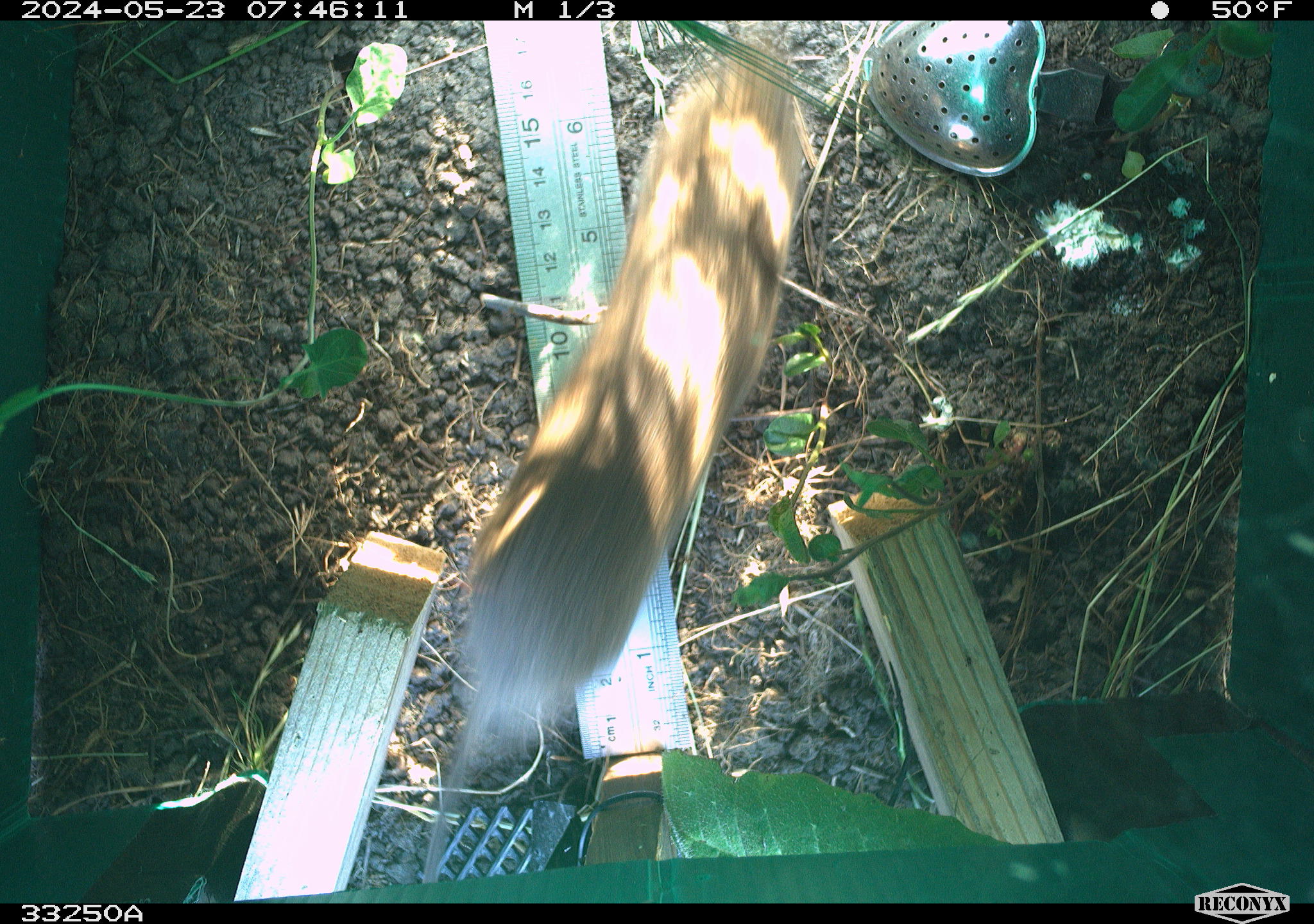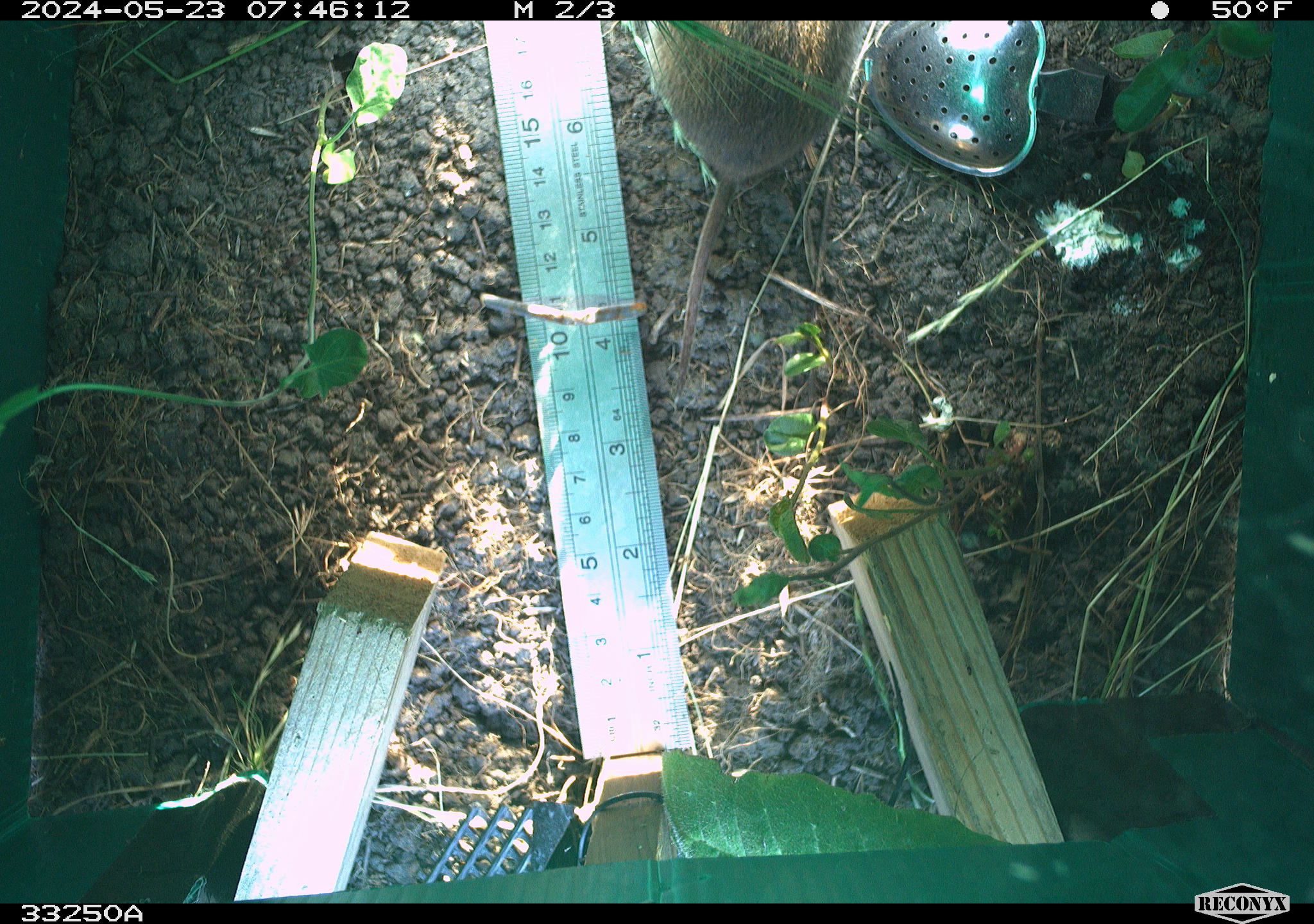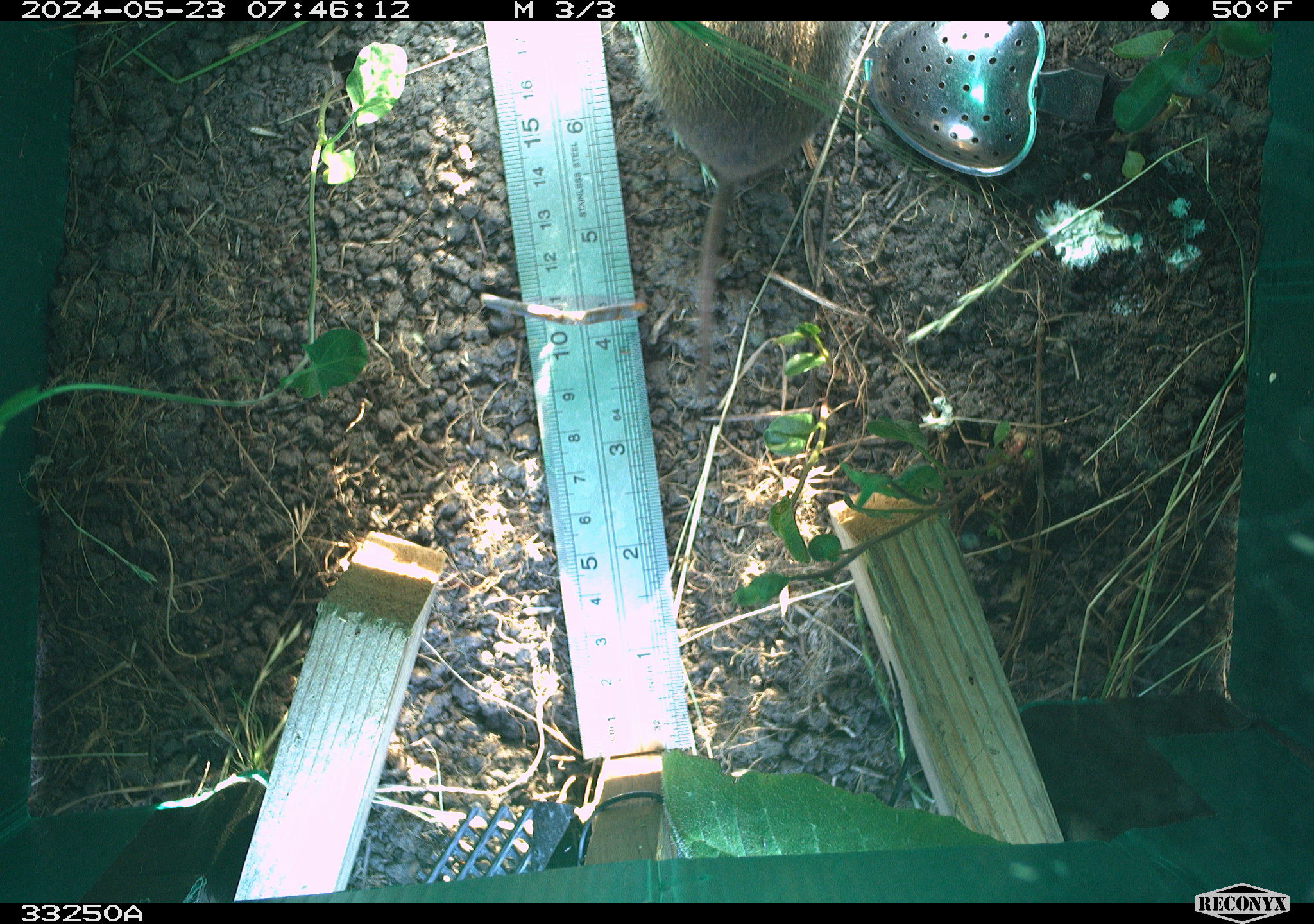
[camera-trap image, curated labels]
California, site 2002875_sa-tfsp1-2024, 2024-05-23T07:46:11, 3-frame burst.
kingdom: Animalia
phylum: Chordata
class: Mammalia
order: Rodentia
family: Cricetidae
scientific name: Arvicolinae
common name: voles, lemmings, and muskrats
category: arvicolinae subfamily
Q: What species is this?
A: Arvicolinae subfamily (voles, lemmings, and muskrats) (Arvicolinae).